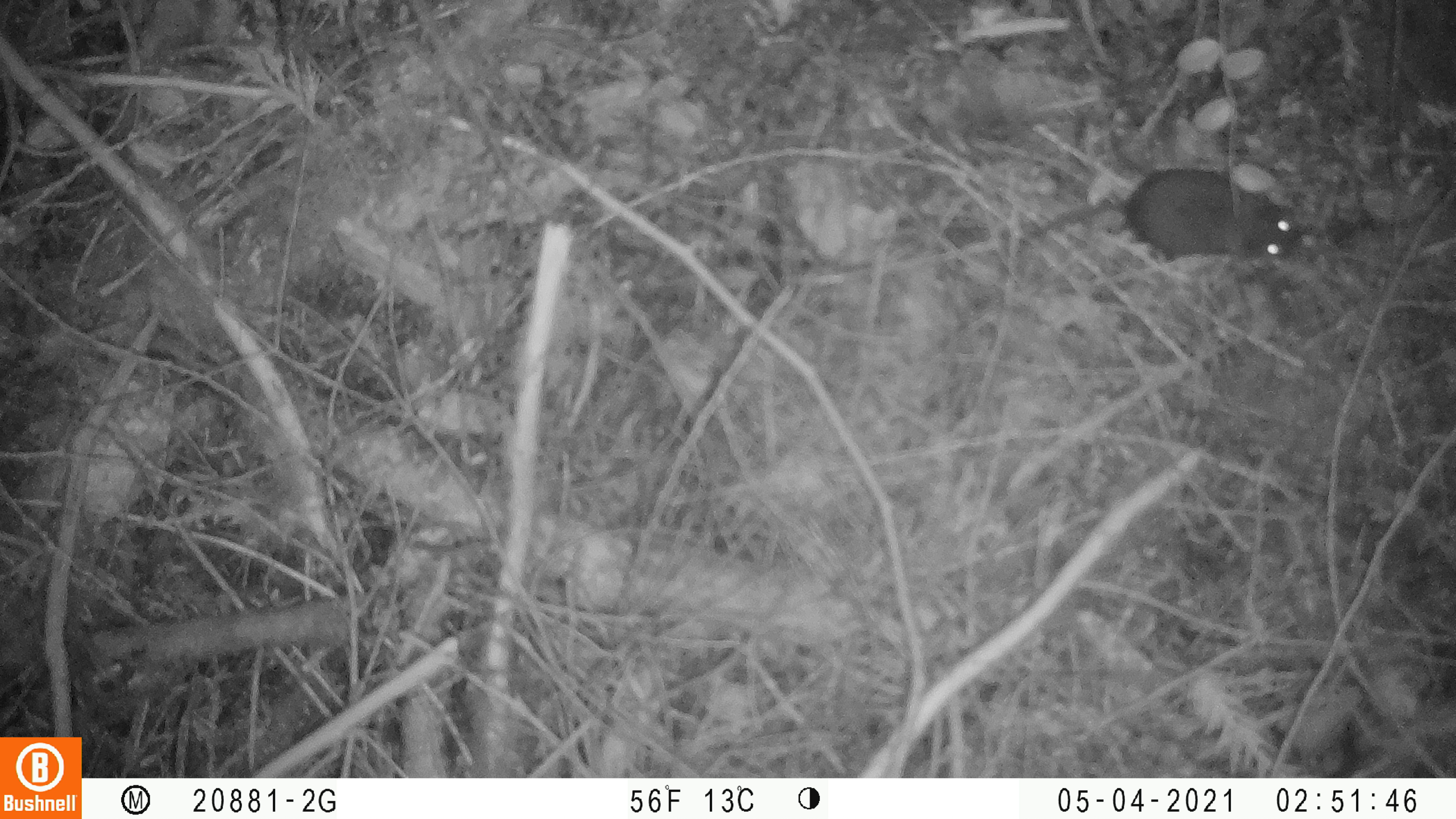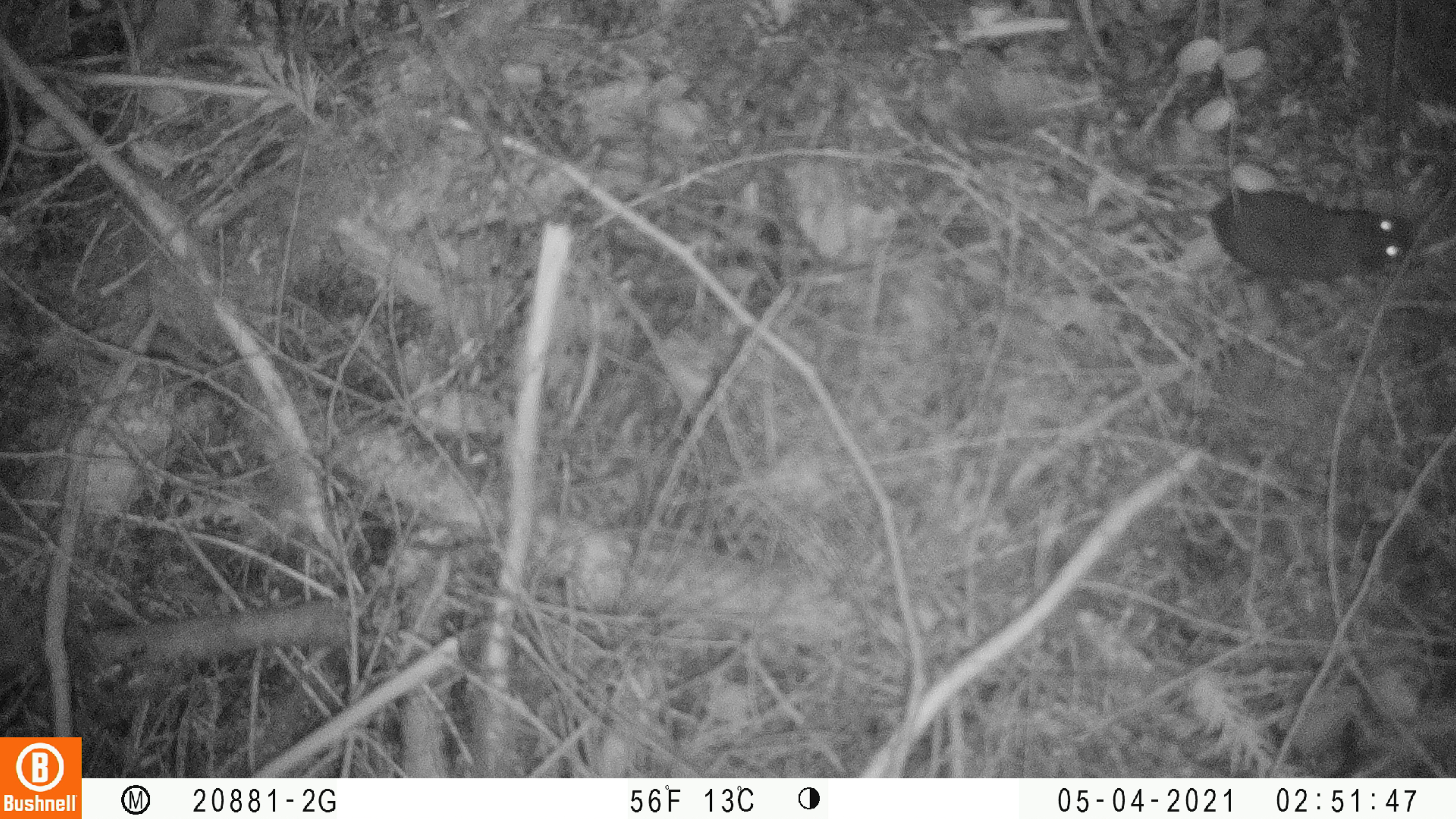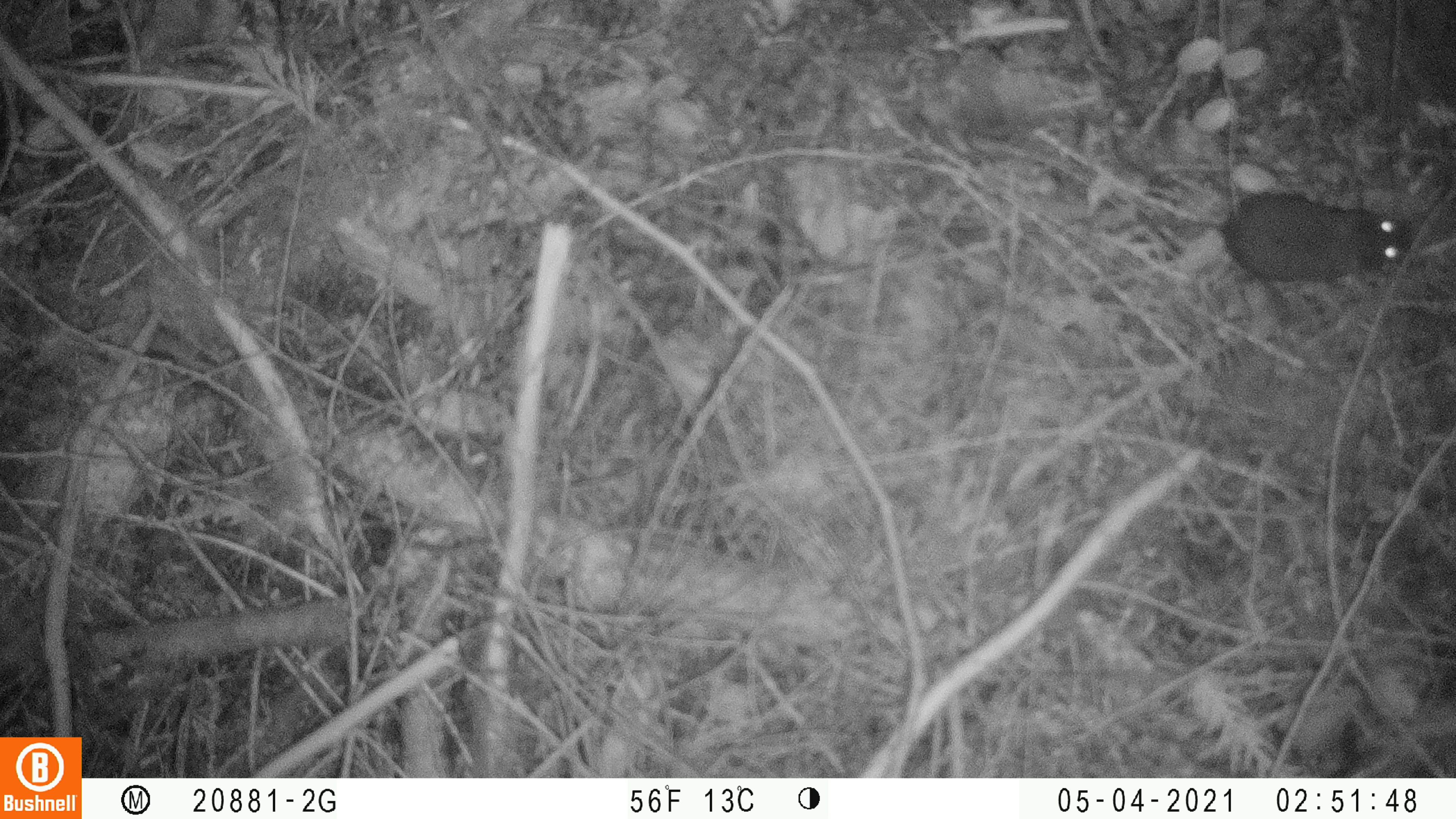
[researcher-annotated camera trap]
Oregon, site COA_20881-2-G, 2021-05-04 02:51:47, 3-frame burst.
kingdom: Animalia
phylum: Chordata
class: Mammalia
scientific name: Mammalia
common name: small mammal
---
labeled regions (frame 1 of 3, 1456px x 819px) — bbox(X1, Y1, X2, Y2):
small mammal: bbox(966, 123, 1332, 292)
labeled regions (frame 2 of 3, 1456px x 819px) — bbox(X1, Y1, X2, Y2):
small mammal: bbox(1072, 143, 1430, 300)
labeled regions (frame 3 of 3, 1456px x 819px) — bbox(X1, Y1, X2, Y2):
small mammal: bbox(1081, 171, 1427, 309)